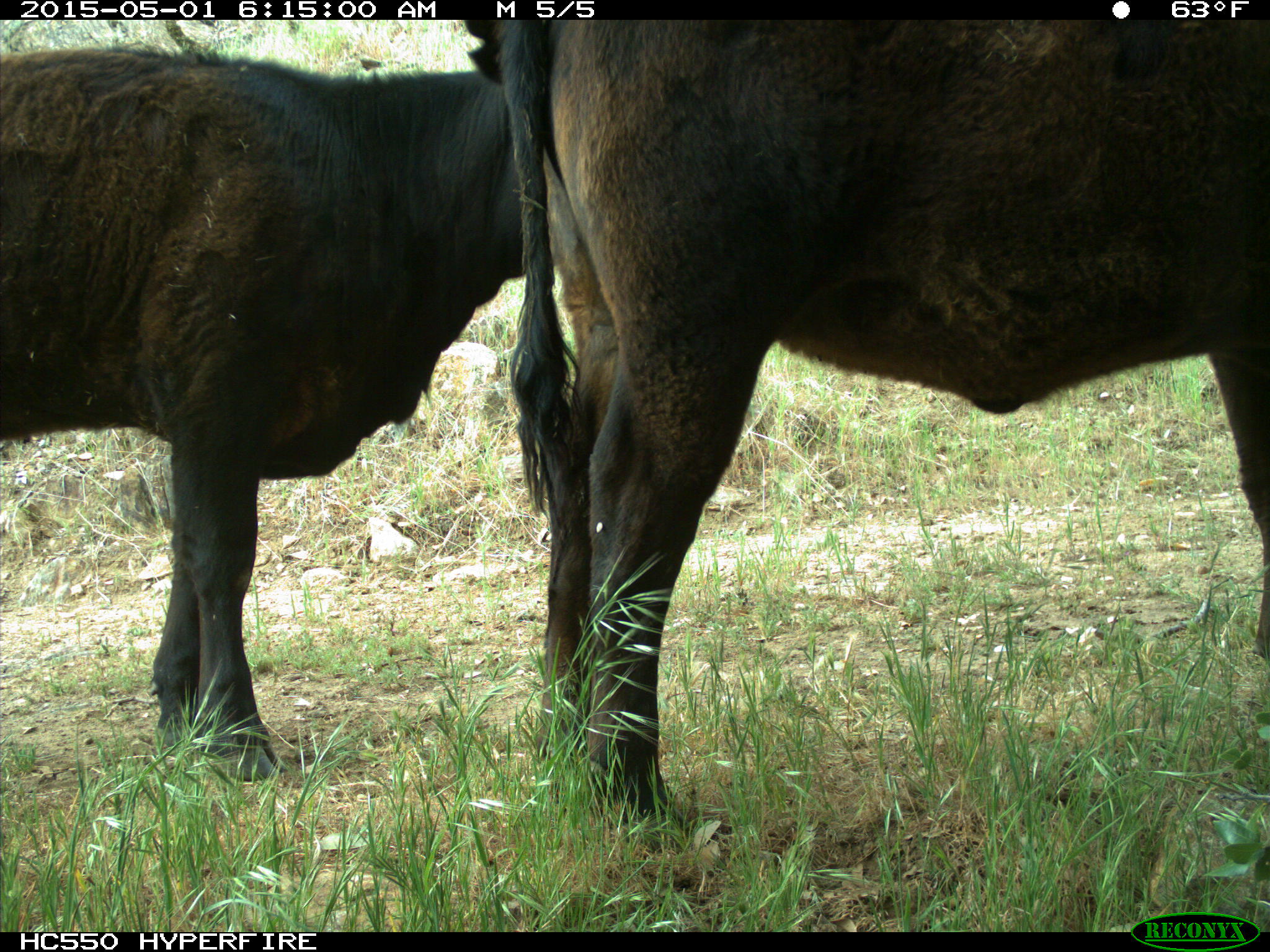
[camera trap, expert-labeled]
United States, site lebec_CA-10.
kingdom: Animalia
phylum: Chordata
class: Mammalia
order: Artiodactyla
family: Bovidae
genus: Bos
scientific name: Bos taurus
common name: domestic cow